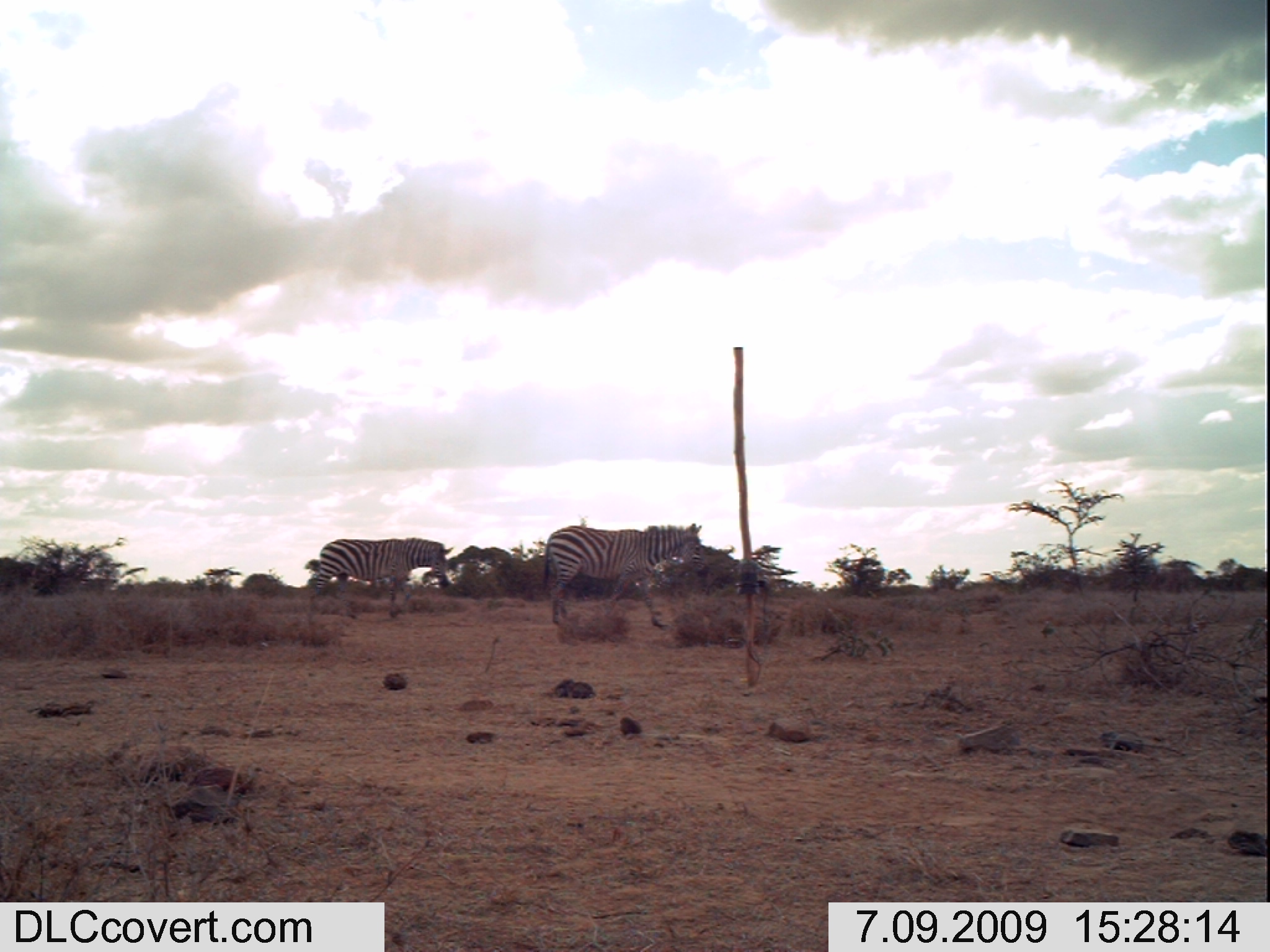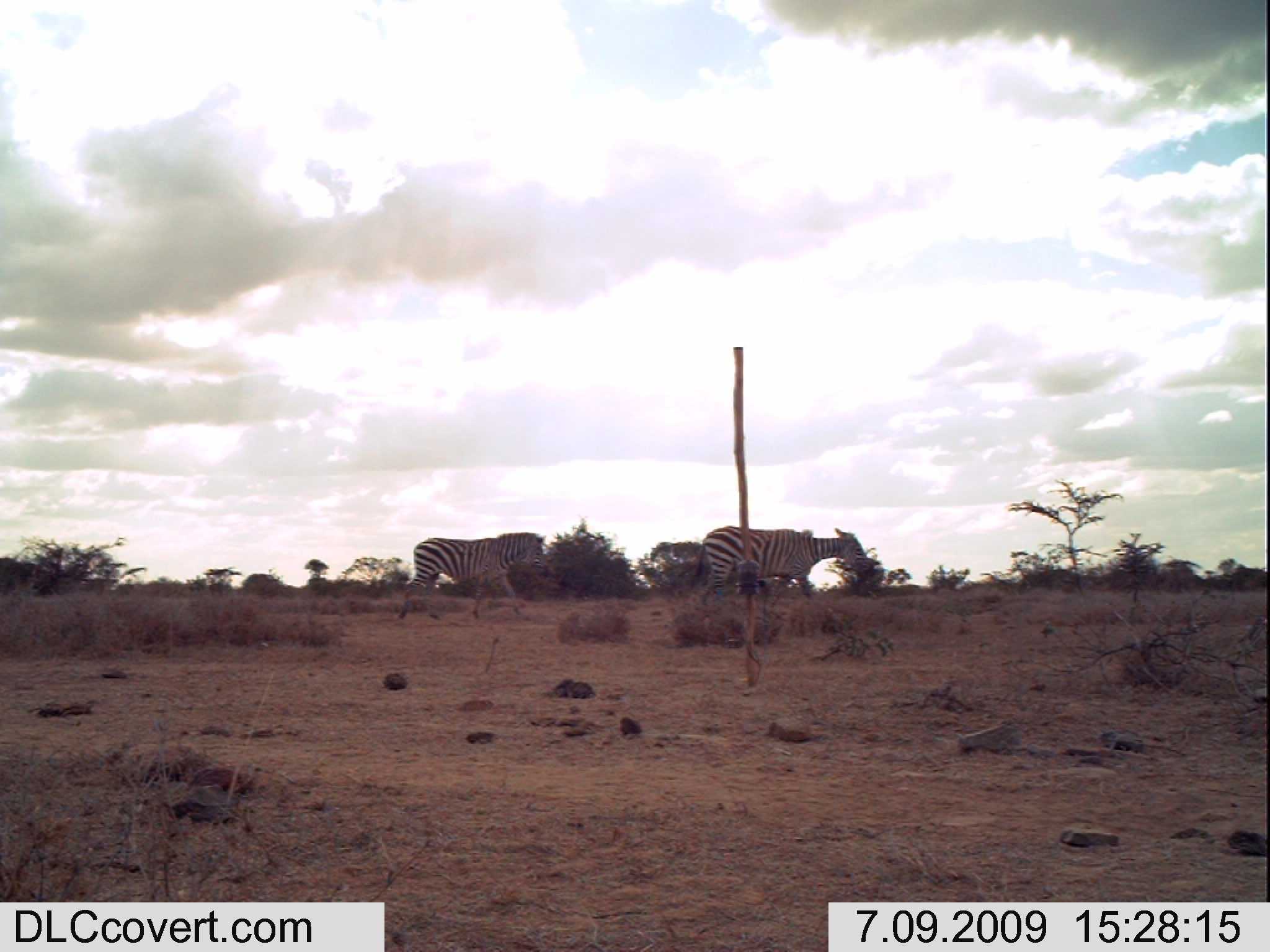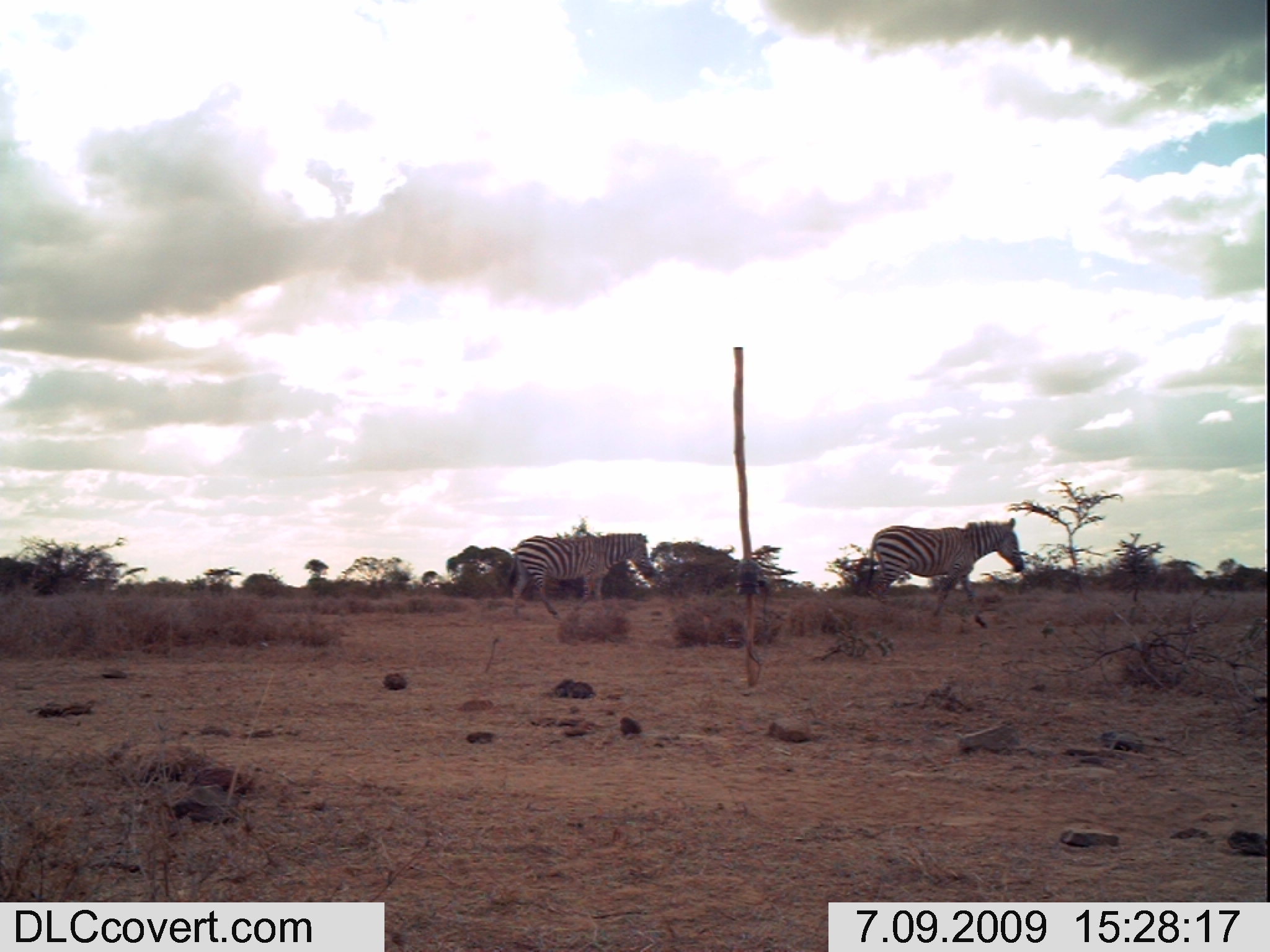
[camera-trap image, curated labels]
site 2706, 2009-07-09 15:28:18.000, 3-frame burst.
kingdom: Animalia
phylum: Chordata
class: Mammalia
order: Perissodactyla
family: Equidae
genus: Equus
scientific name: Equus quagga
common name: plains zebra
Equus quagga (plains zebra), count 2.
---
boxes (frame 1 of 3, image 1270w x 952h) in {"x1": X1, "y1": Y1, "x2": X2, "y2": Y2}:
equus quagga: {"x1": 541, "y1": 521, "x2": 705, "y2": 628}; {"x1": 313, "y1": 537, "x2": 452, "y2": 618}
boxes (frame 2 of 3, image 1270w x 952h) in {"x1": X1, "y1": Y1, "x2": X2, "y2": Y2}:
equus quagga: {"x1": 687, "y1": 524, "x2": 873, "y2": 616}; {"x1": 398, "y1": 531, "x2": 549, "y2": 618}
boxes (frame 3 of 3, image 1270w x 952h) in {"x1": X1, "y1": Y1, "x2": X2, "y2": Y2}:
equus quagga: {"x1": 860, "y1": 516, "x2": 1025, "y2": 630}; {"x1": 506, "y1": 531, "x2": 658, "y2": 622}